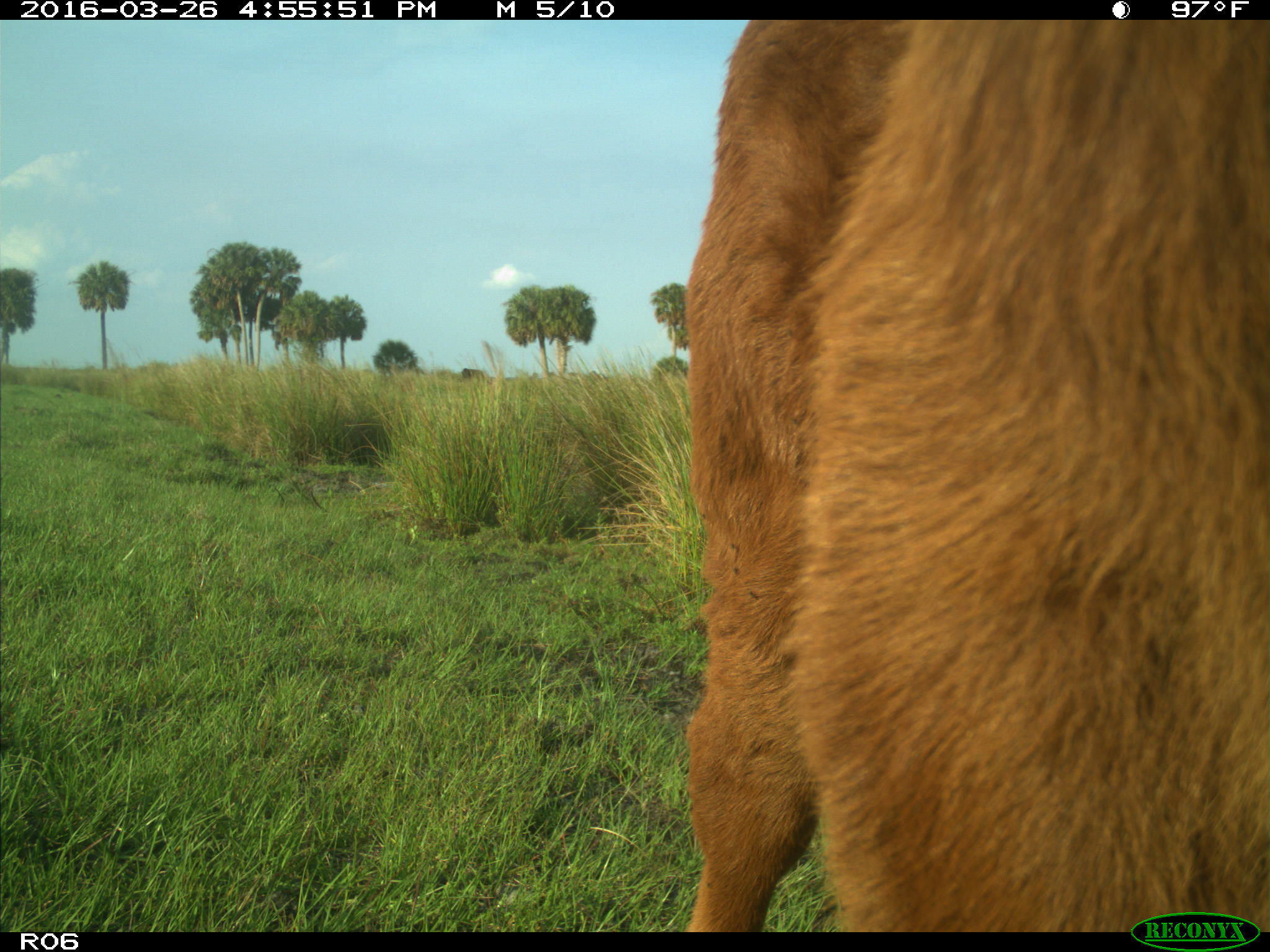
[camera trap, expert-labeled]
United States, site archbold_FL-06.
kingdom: Animalia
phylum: Chordata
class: Mammalia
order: Artiodactyla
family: Bovidae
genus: Bos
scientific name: Bos taurus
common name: domestic cow